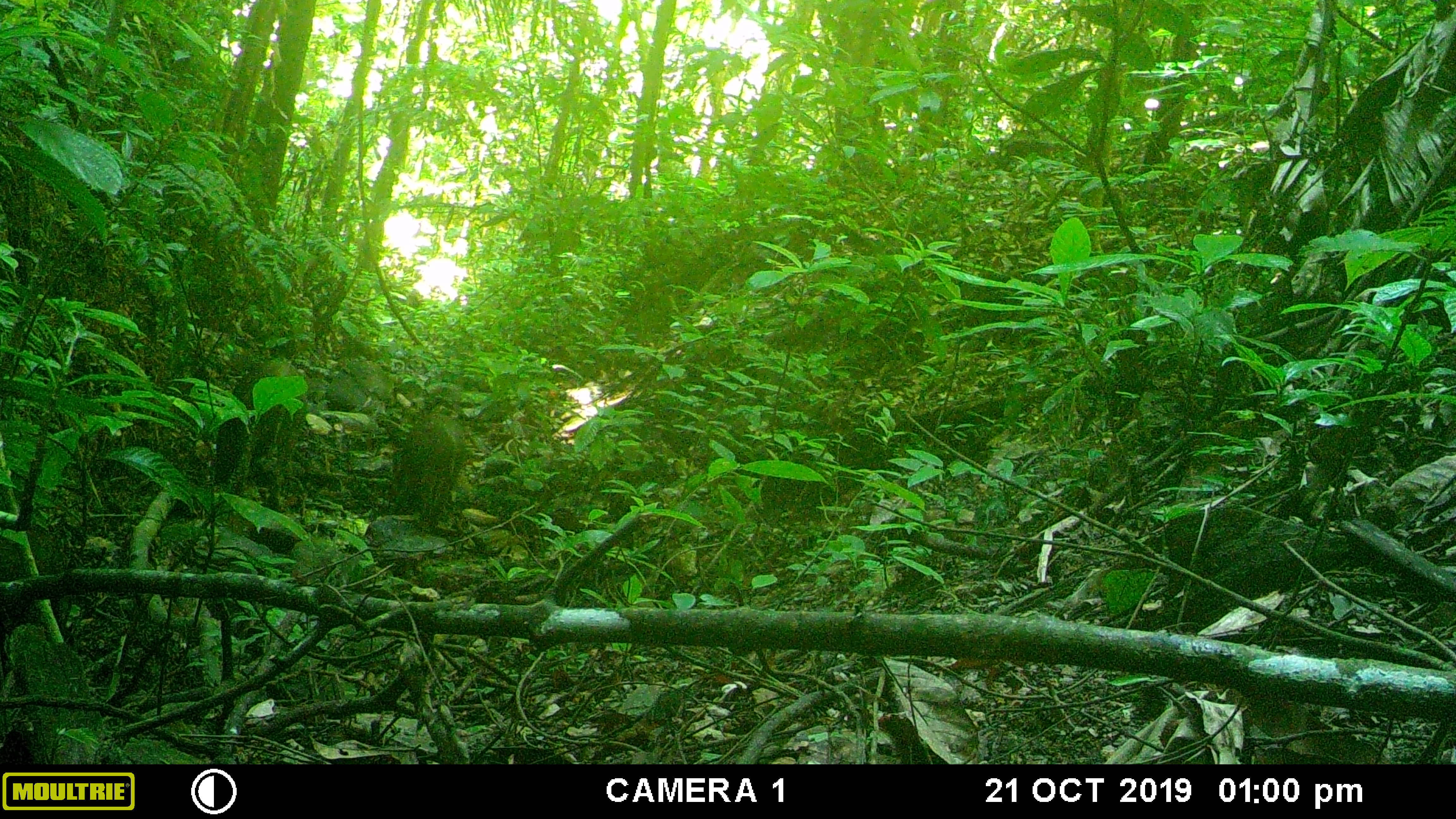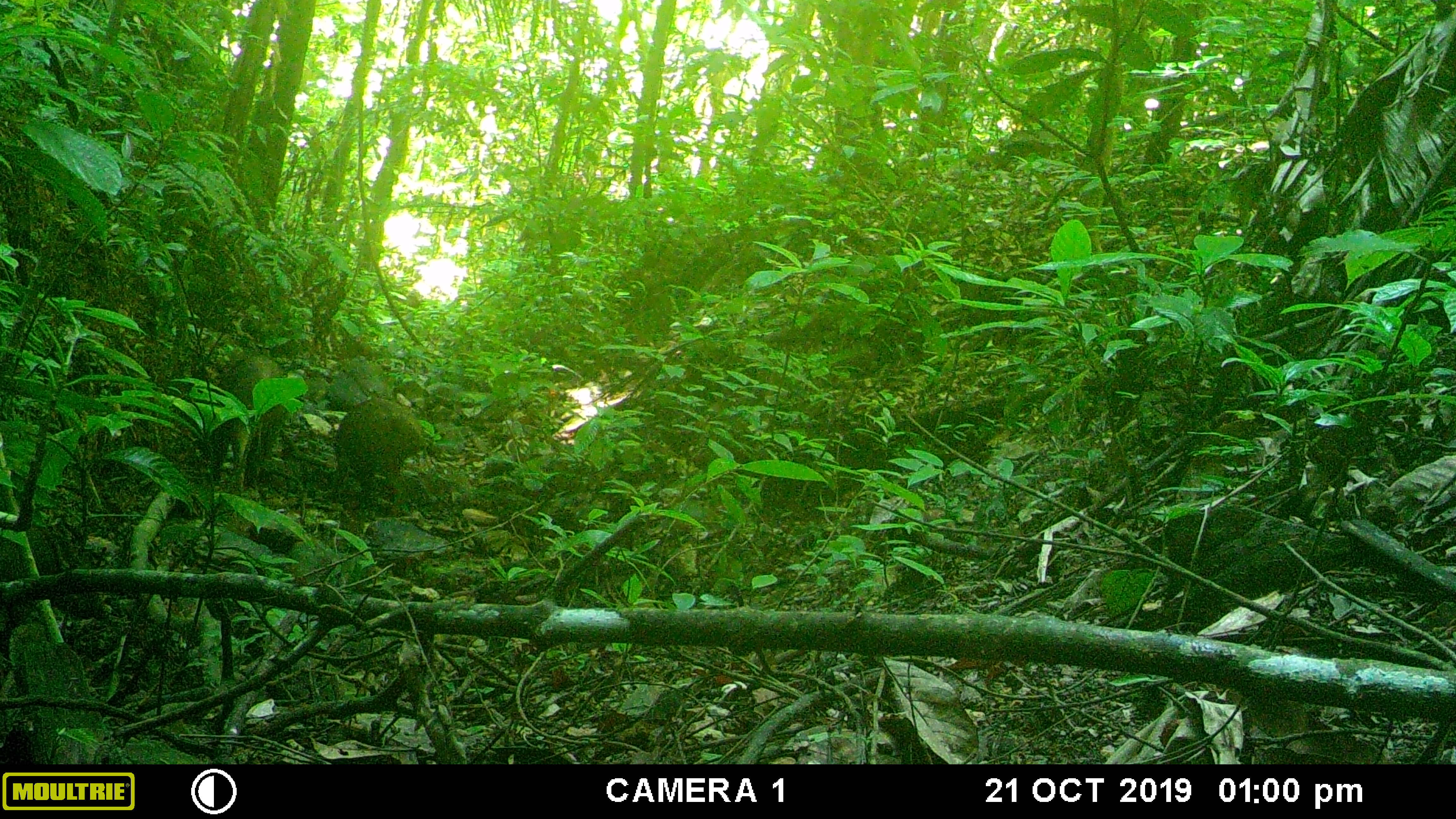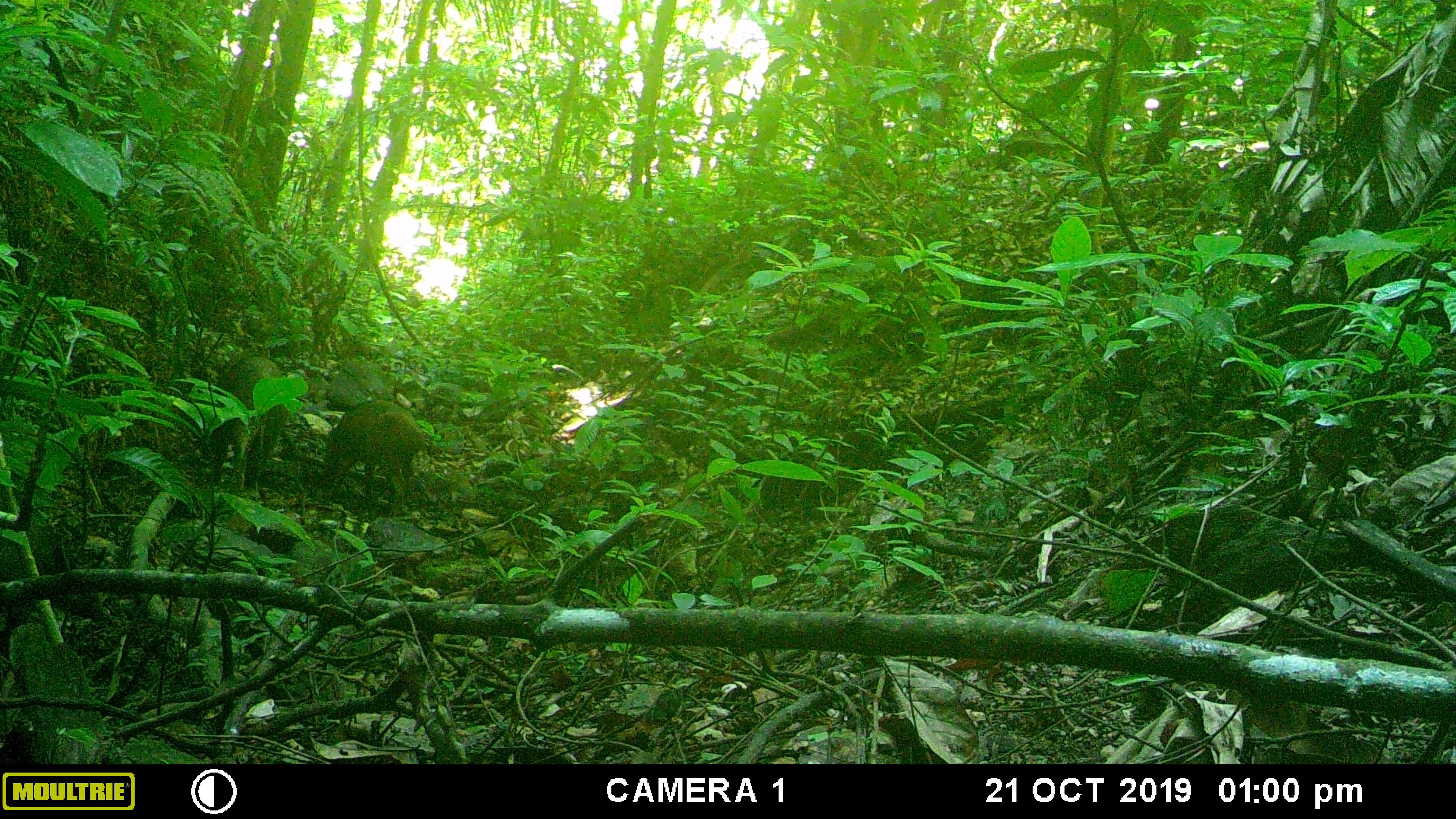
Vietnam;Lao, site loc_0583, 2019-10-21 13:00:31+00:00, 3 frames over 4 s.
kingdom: Animalia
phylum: Chordata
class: Mammalia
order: Artiodactyla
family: Suidae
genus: Sus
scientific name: Sus scrofa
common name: eurasian wild pig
Eurasian wild pig (Sus scrofa). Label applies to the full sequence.